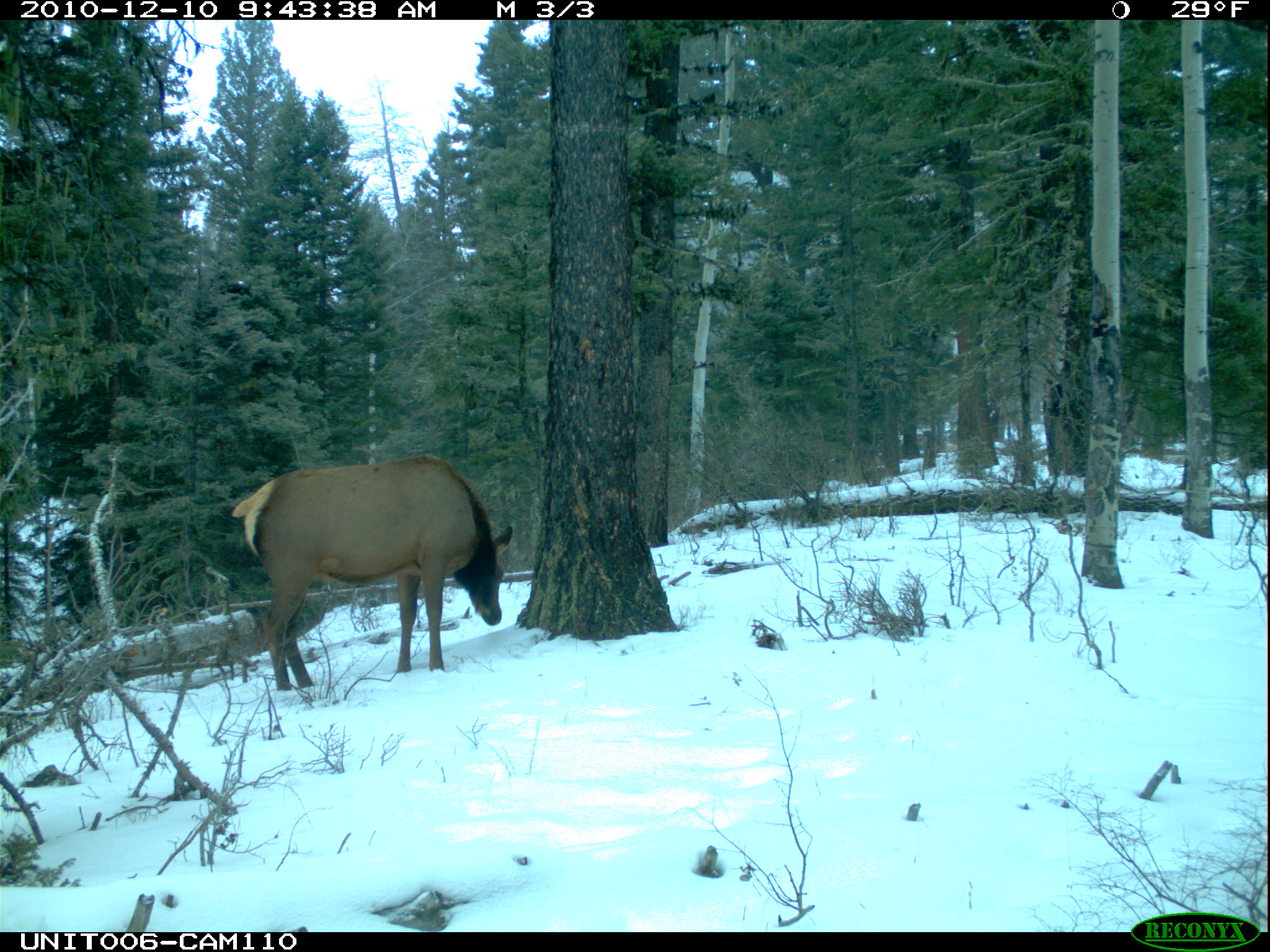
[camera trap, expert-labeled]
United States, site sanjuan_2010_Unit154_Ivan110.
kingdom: Animalia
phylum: Chordata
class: Mammalia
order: Artiodactyla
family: Cervidae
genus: Cervus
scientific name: Cervus elaphus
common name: red deer